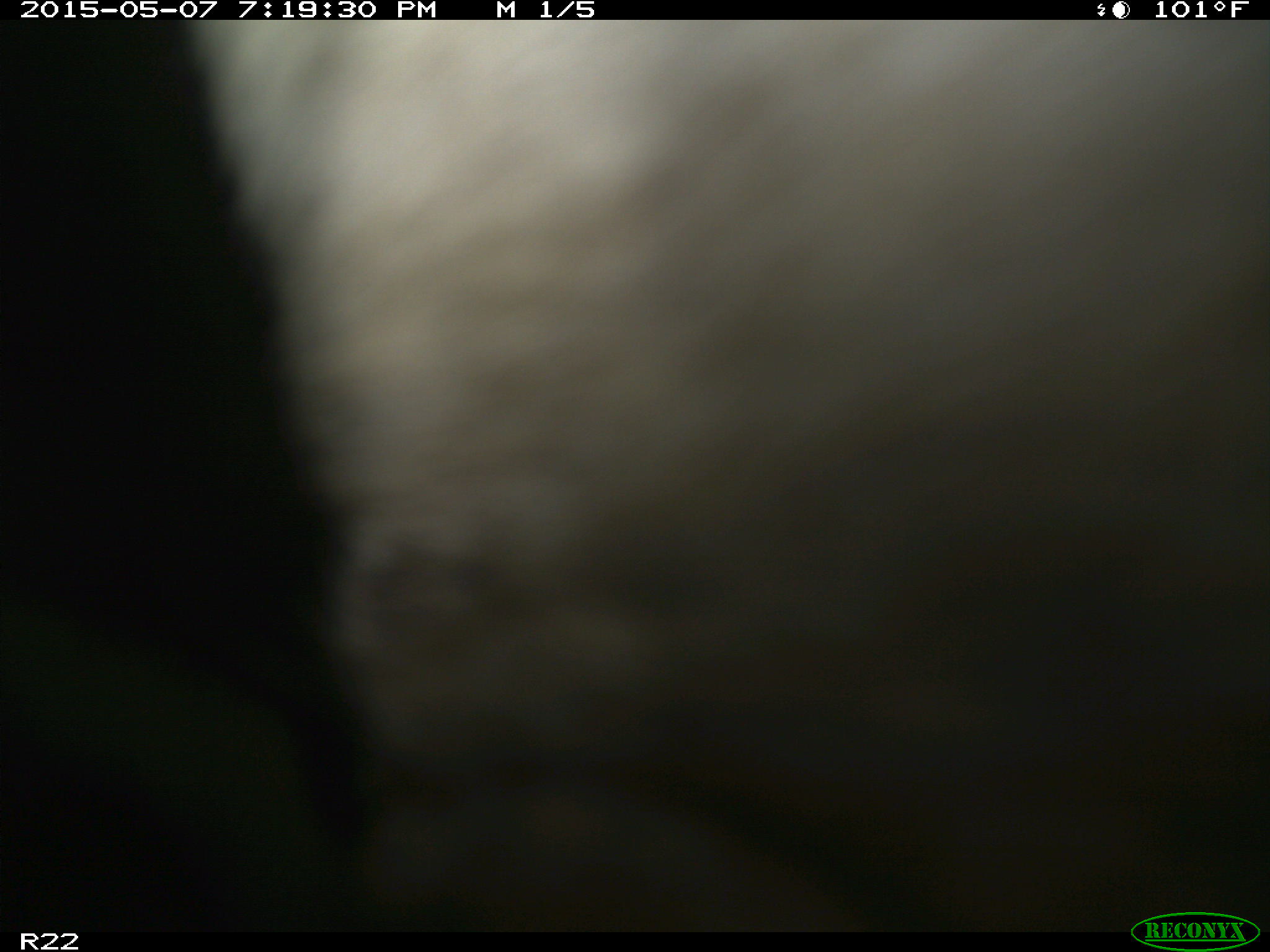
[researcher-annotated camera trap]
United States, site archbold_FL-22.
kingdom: Animalia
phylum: Chordata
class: Mammalia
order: Artiodactyla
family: Bovidae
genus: Bos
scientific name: Bos taurus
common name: domestic cow